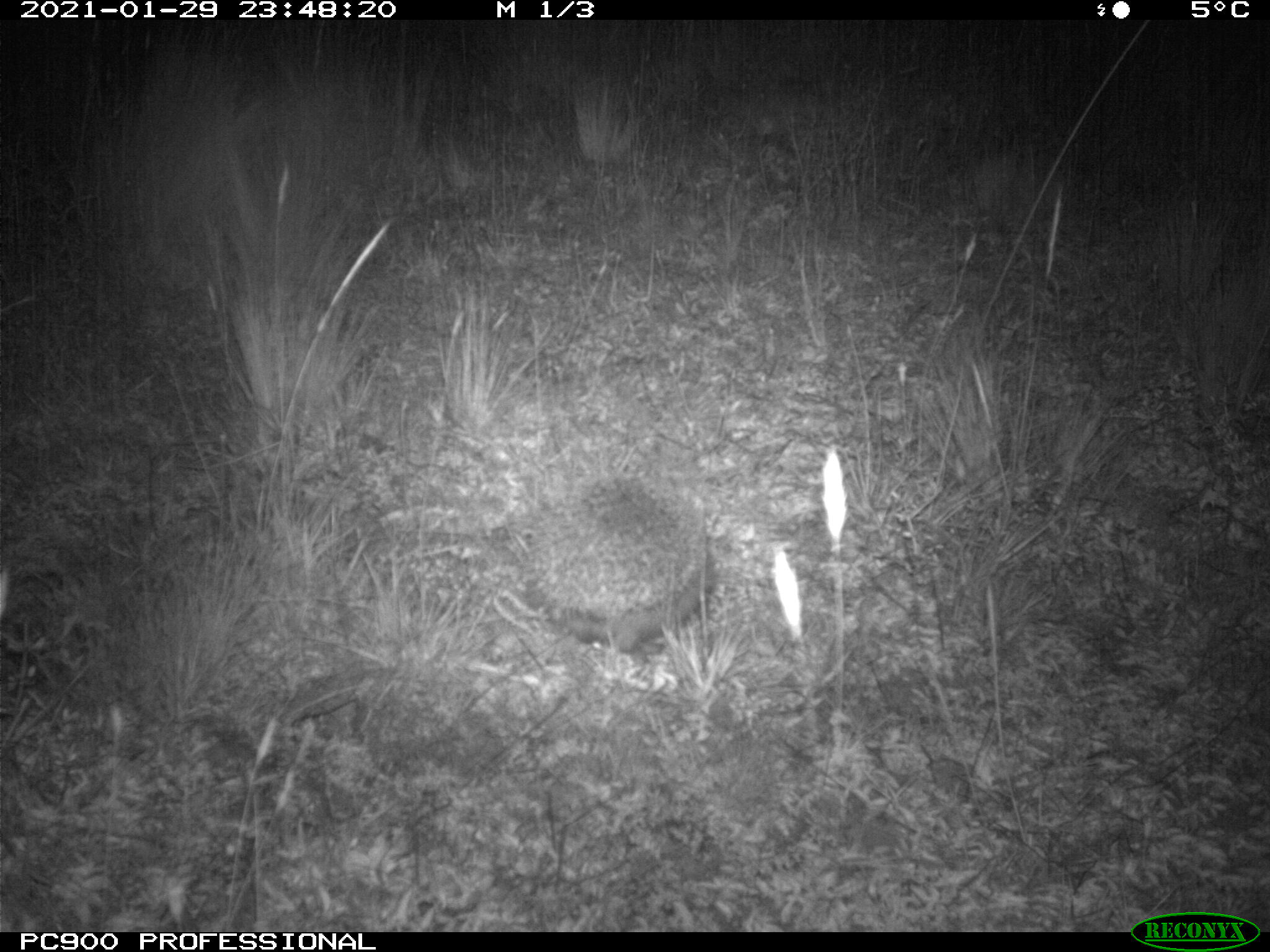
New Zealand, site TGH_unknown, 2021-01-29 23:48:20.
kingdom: Animalia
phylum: Chordata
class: Mammalia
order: Eulipotyphla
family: Erinaceidae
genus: Erinaceus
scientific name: Erinaceus europaeus europaeus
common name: european hedgehog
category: hedgehog